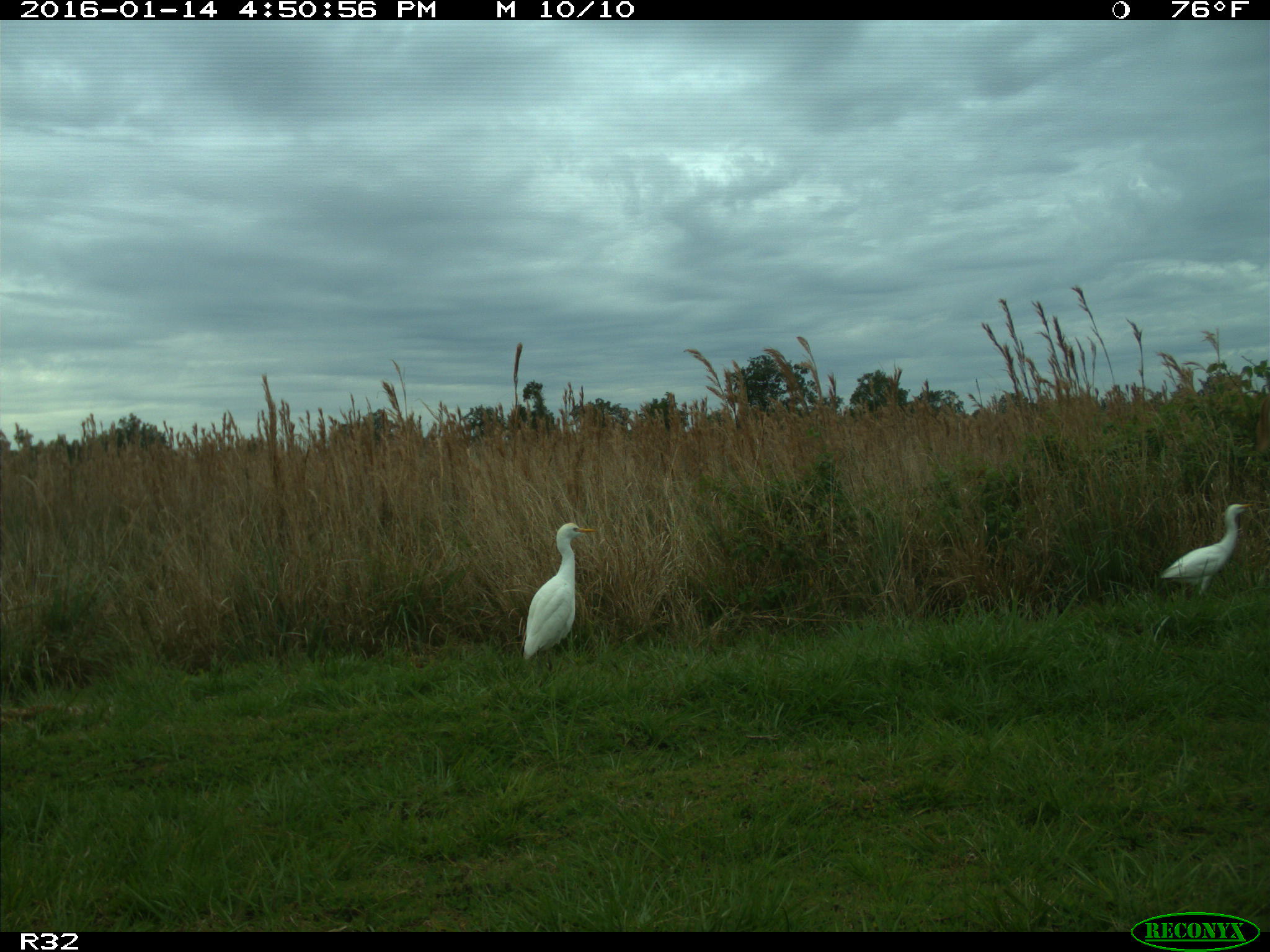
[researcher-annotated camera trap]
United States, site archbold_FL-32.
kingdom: Animalia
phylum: Chordata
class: Aves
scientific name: Aves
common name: birds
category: unidentified bird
Unidentified bird (birds) (Aves).